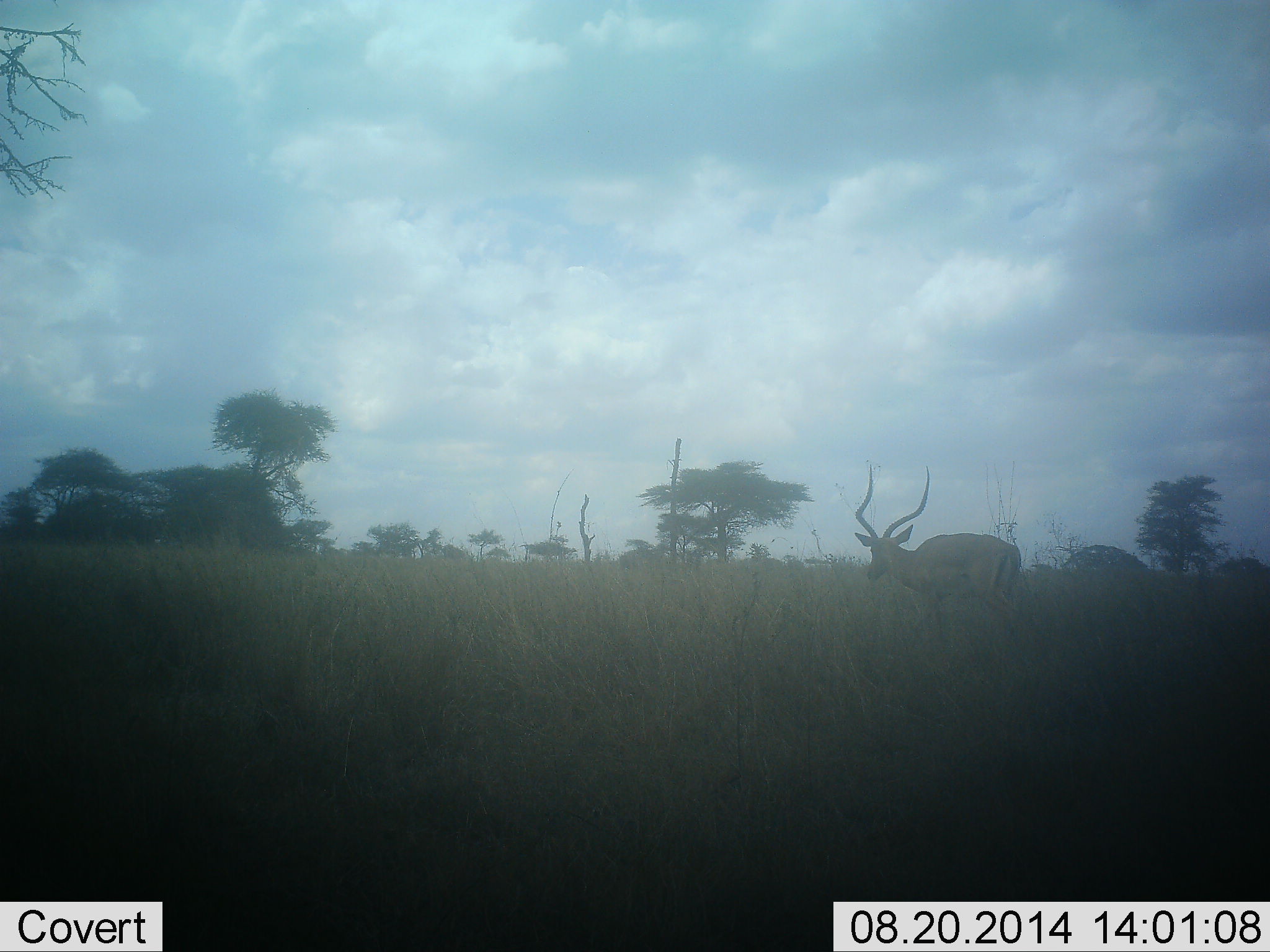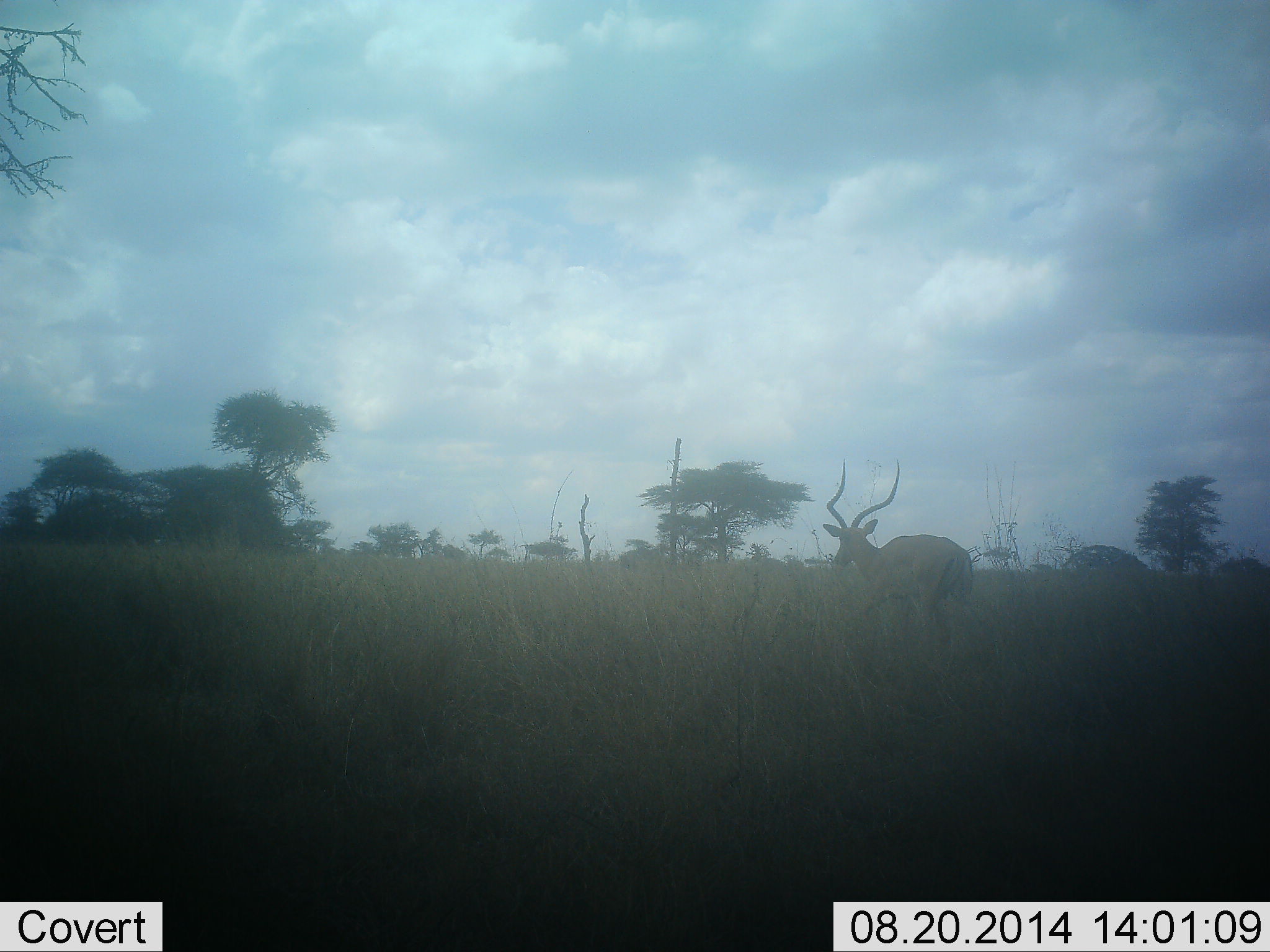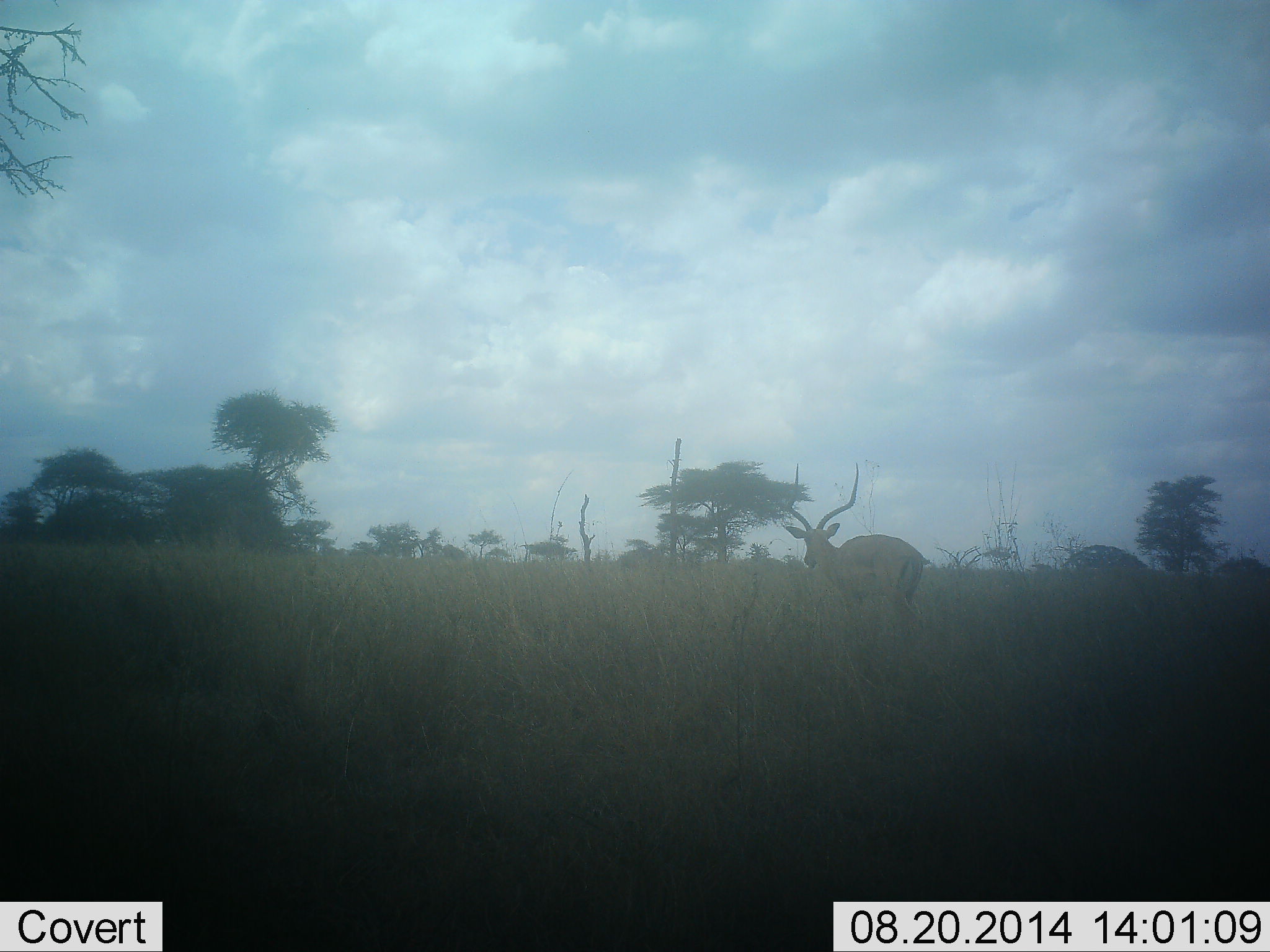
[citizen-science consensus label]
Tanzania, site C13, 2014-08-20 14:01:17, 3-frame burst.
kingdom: Animalia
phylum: Chordata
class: Mammalia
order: Artiodactyla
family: Bovidae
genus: Aepyceros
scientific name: Aepyceros melampus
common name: impala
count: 1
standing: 10%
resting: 0%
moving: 90%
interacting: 0%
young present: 0%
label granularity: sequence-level